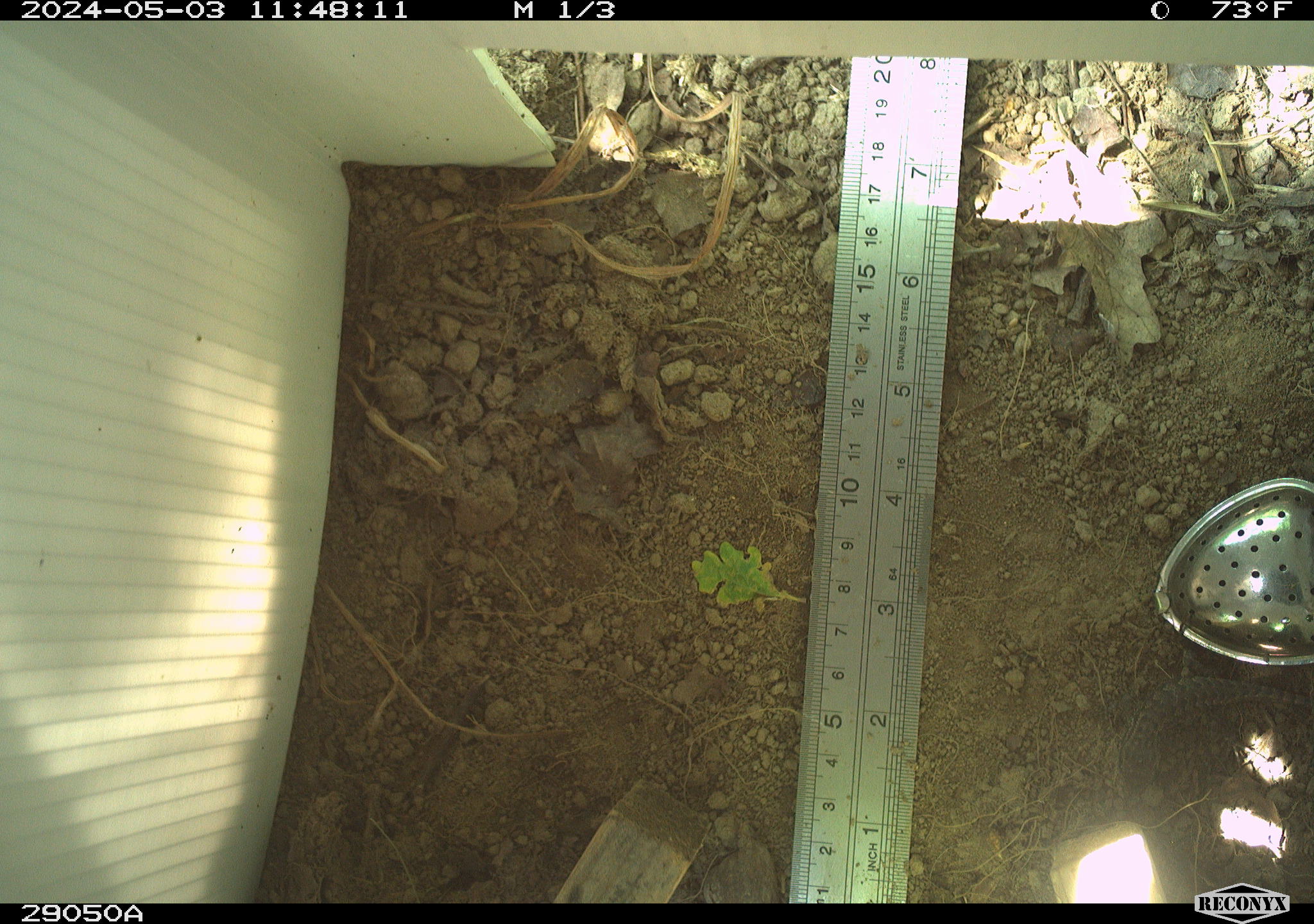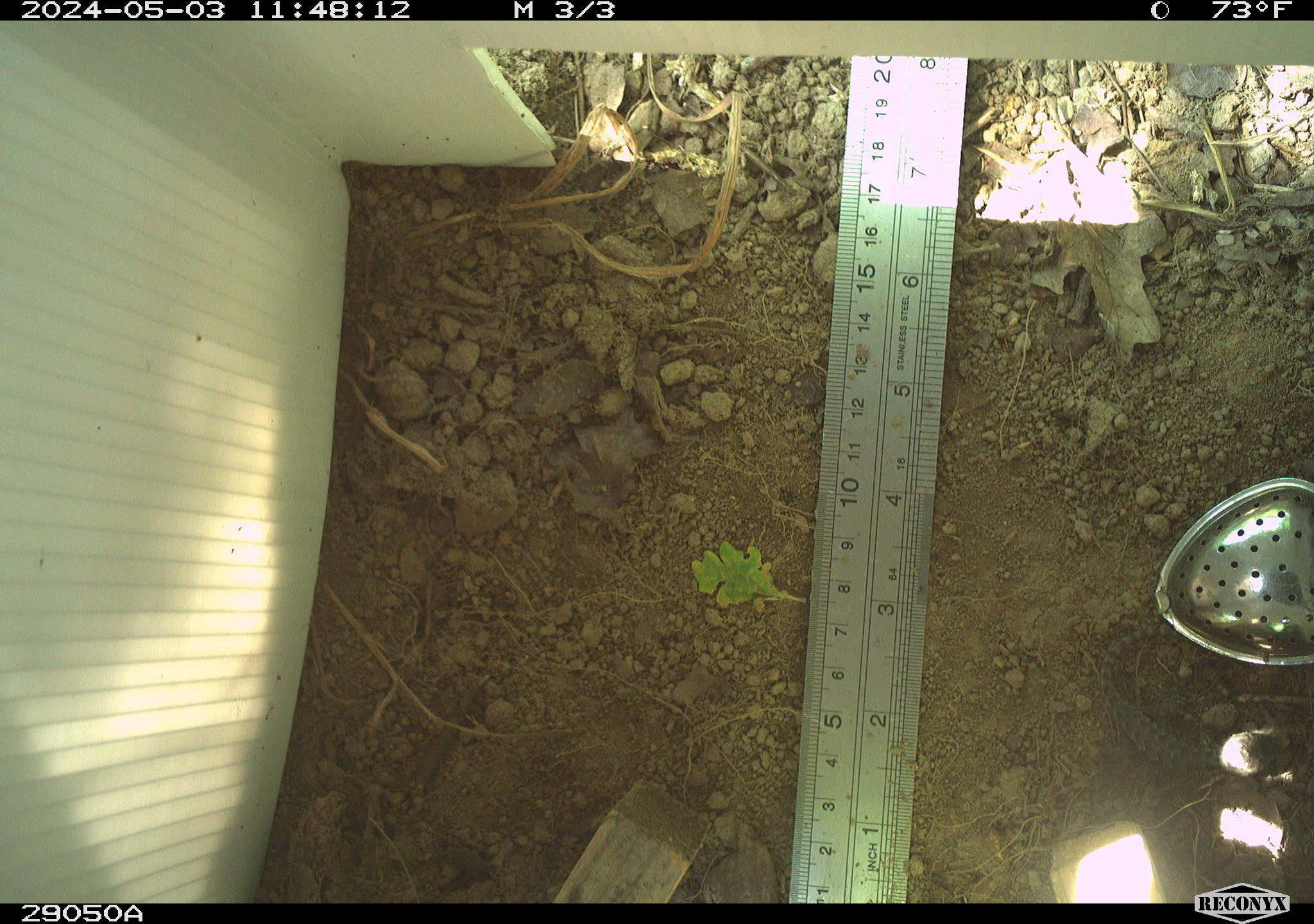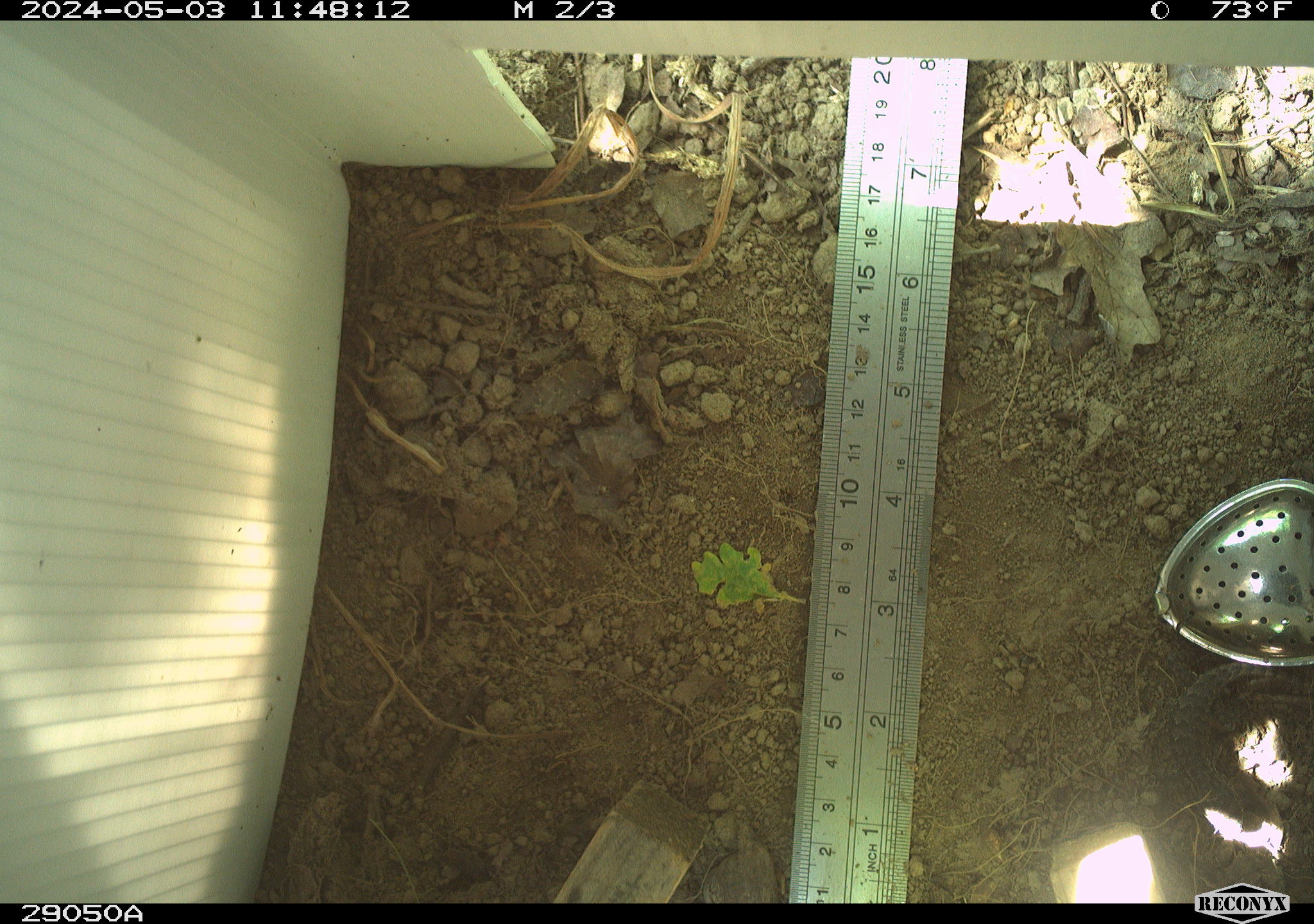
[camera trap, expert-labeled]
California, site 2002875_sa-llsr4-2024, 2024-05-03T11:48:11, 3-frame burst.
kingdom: Animalia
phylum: Chordata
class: Reptilia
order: Squamata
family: Phrynosomatidae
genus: Sceloporus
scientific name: Sceloporus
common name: spiny lizards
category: sceloporus species